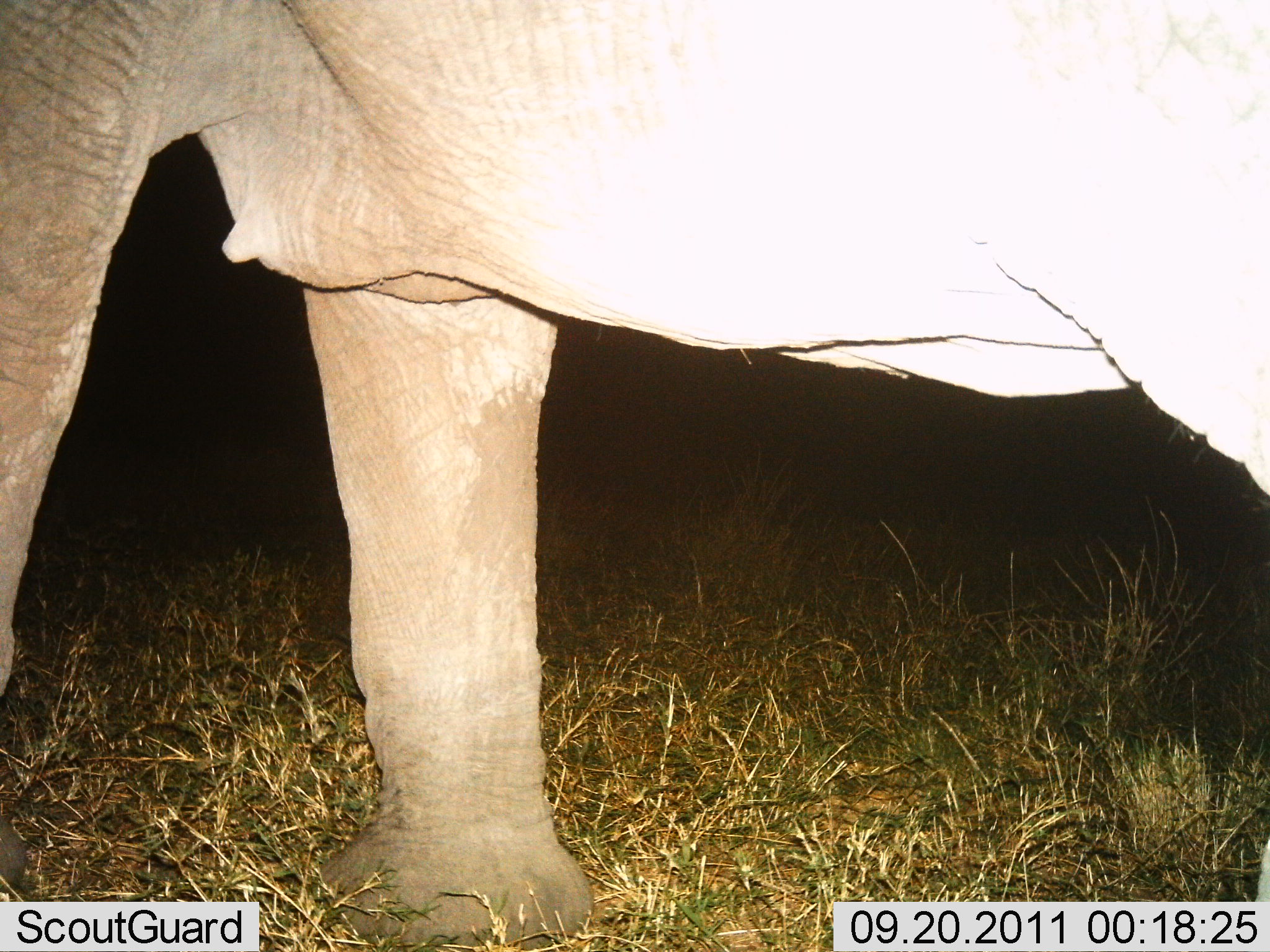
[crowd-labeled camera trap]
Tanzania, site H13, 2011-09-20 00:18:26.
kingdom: Animalia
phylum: Chordata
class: Mammalia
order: Proboscidea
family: Elephantidae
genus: Loxodonta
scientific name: Loxodonta africana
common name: african bush elephant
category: elephant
Elephant (african bush elephant) (Loxodonta africana), count 1. Behavior (volunteer vote fractions): standing 45%, resting 0%, moving 55%, interacting 0%. Young present (vote fraction): 0%. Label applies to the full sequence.